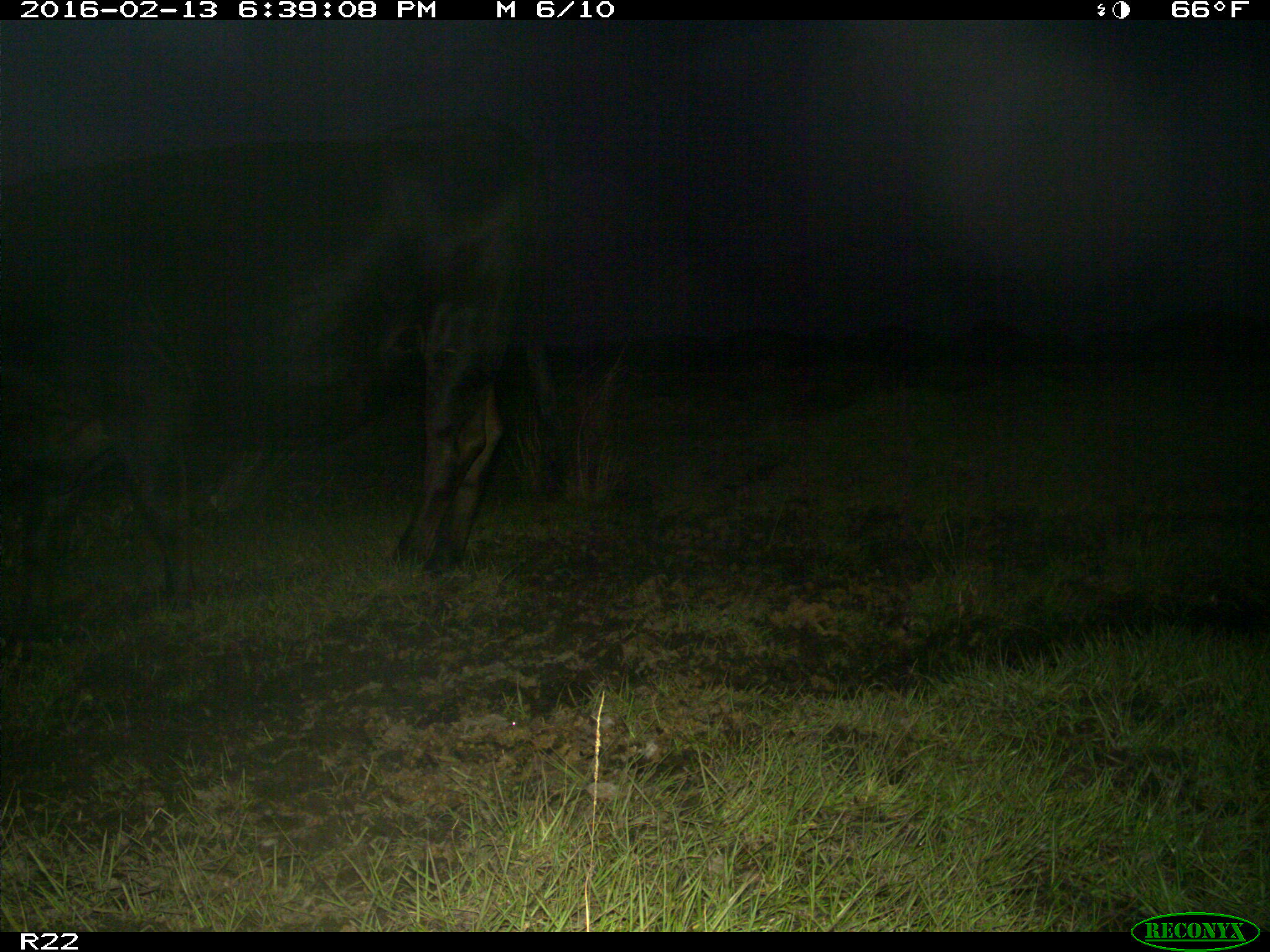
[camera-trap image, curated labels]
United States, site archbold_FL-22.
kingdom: Animalia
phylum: Chordata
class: Mammalia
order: Artiodactyla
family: Bovidae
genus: Bos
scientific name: Bos taurus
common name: domestic cow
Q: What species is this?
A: Bos taurus (domestic cow).